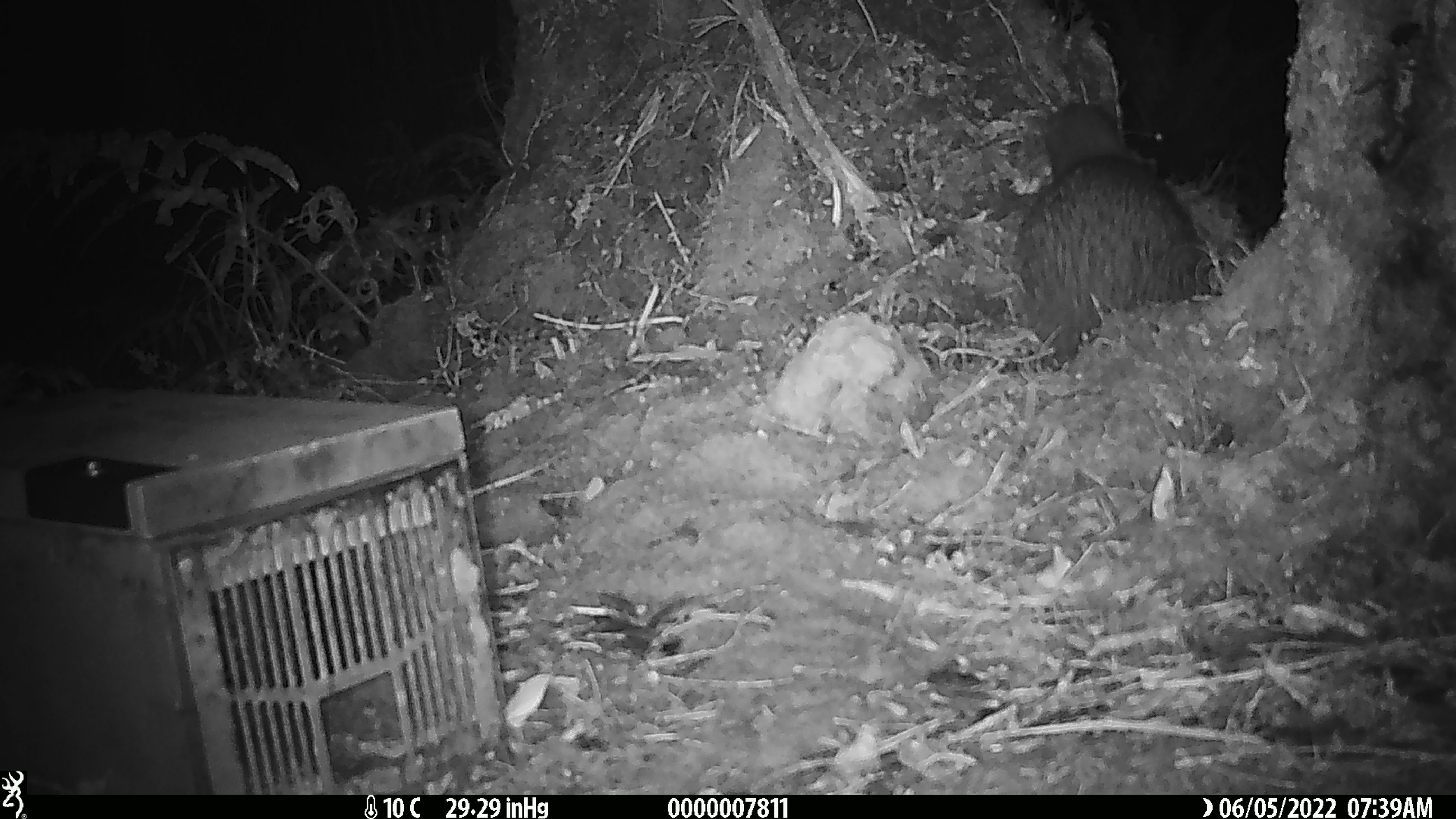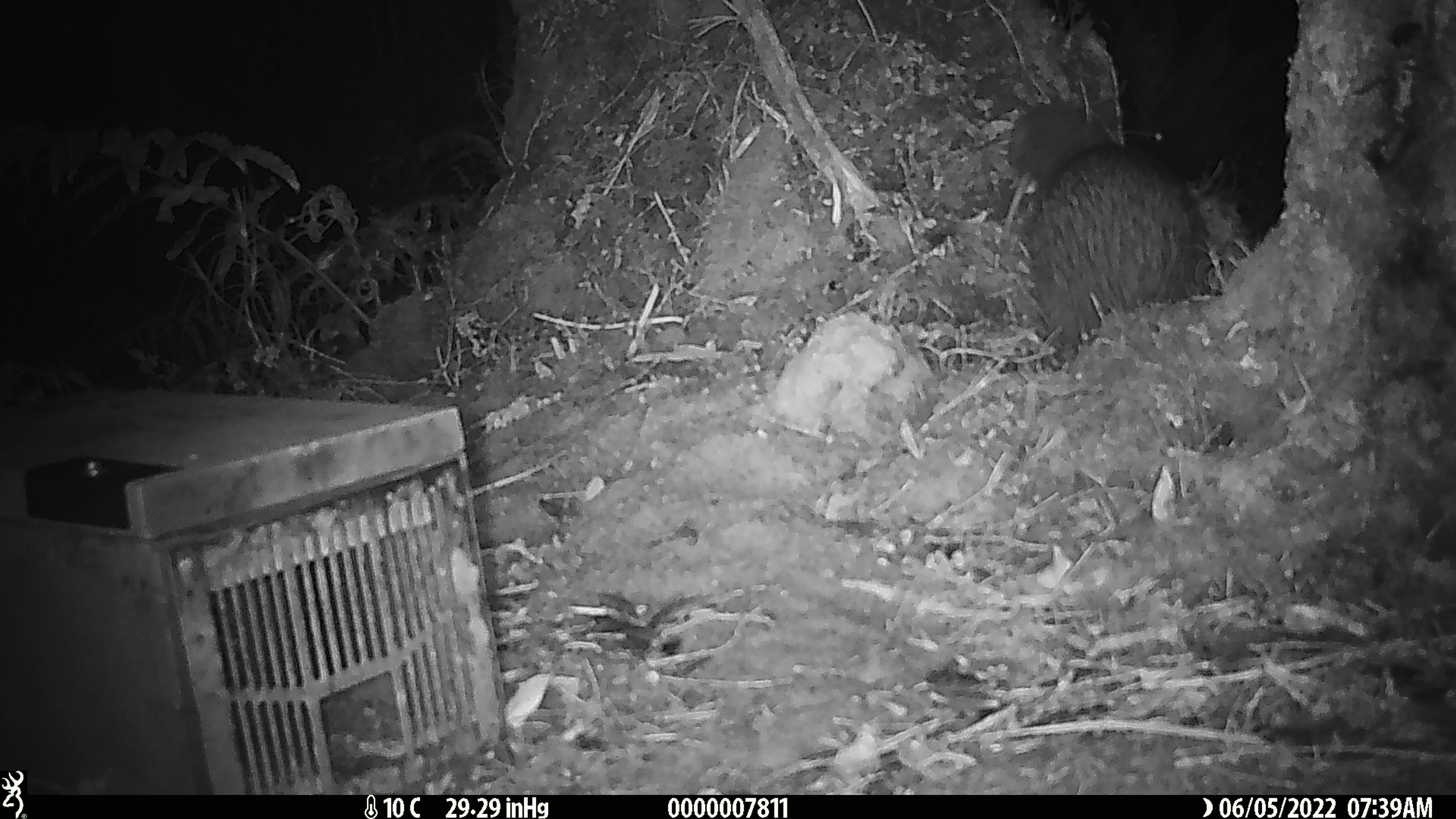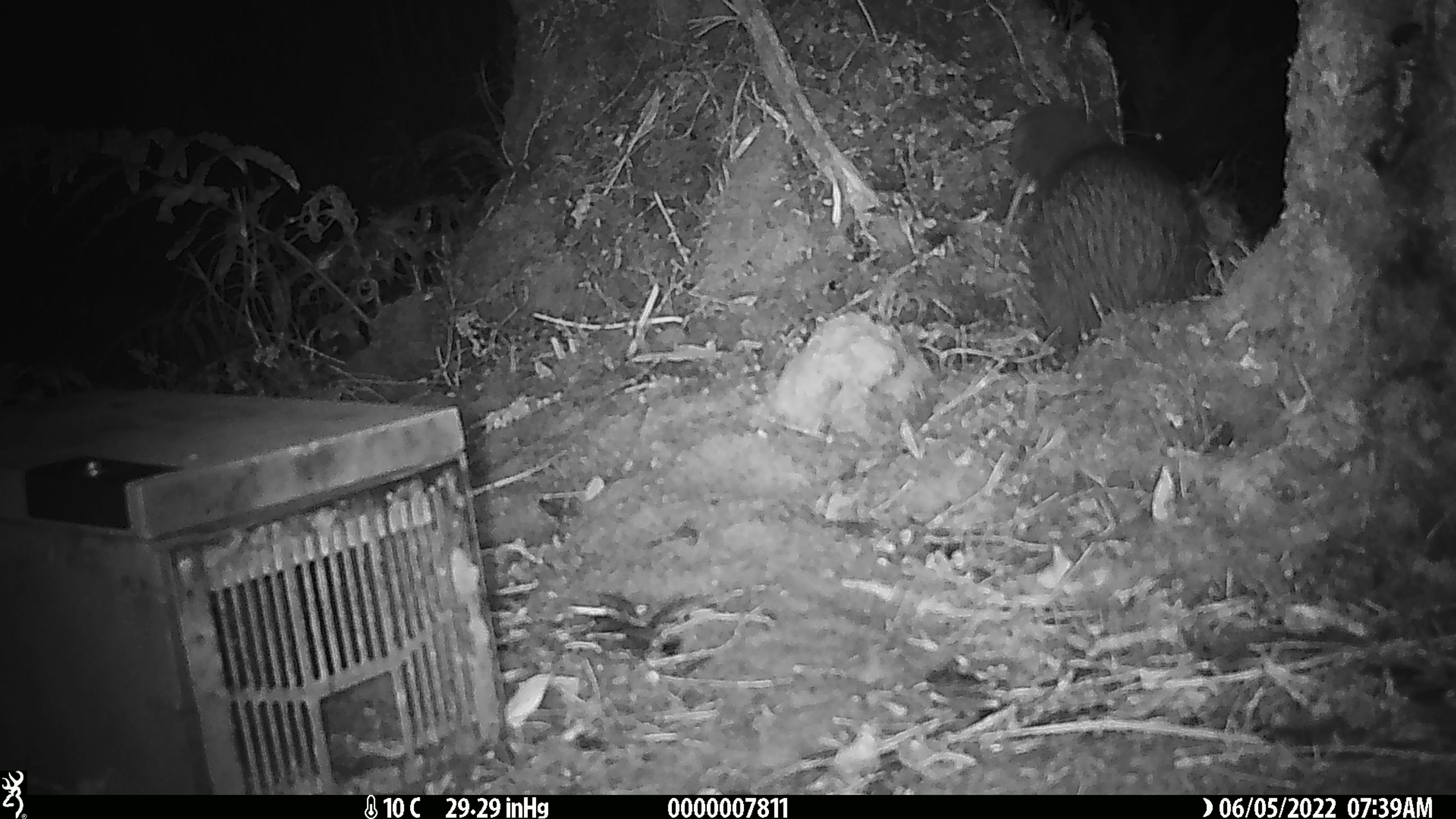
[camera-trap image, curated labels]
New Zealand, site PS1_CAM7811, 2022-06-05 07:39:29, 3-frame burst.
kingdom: Animalia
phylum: Chordata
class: Aves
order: Apterygiformes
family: Apterygidae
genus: Apteryx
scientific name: Apteryx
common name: kiwi